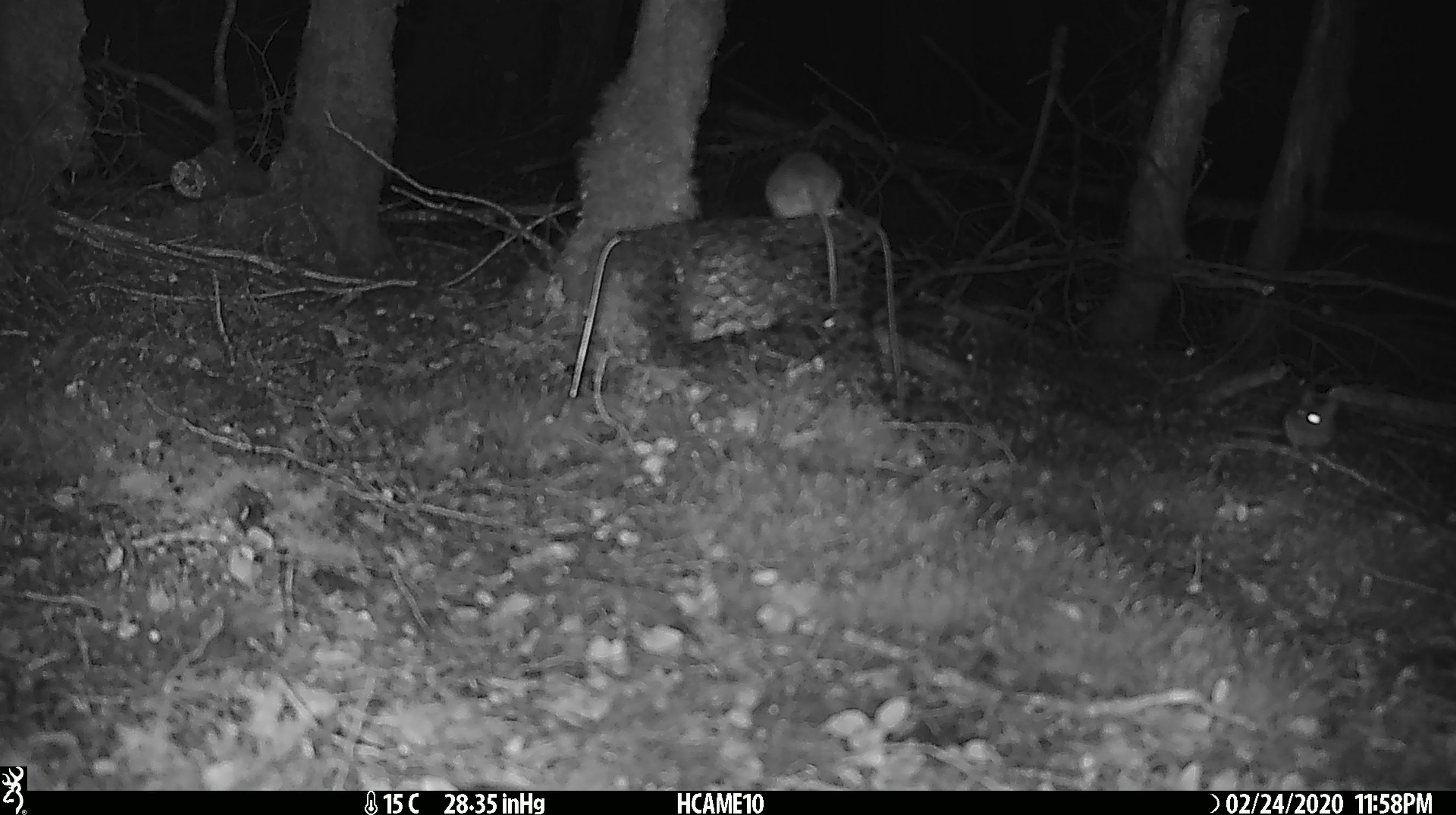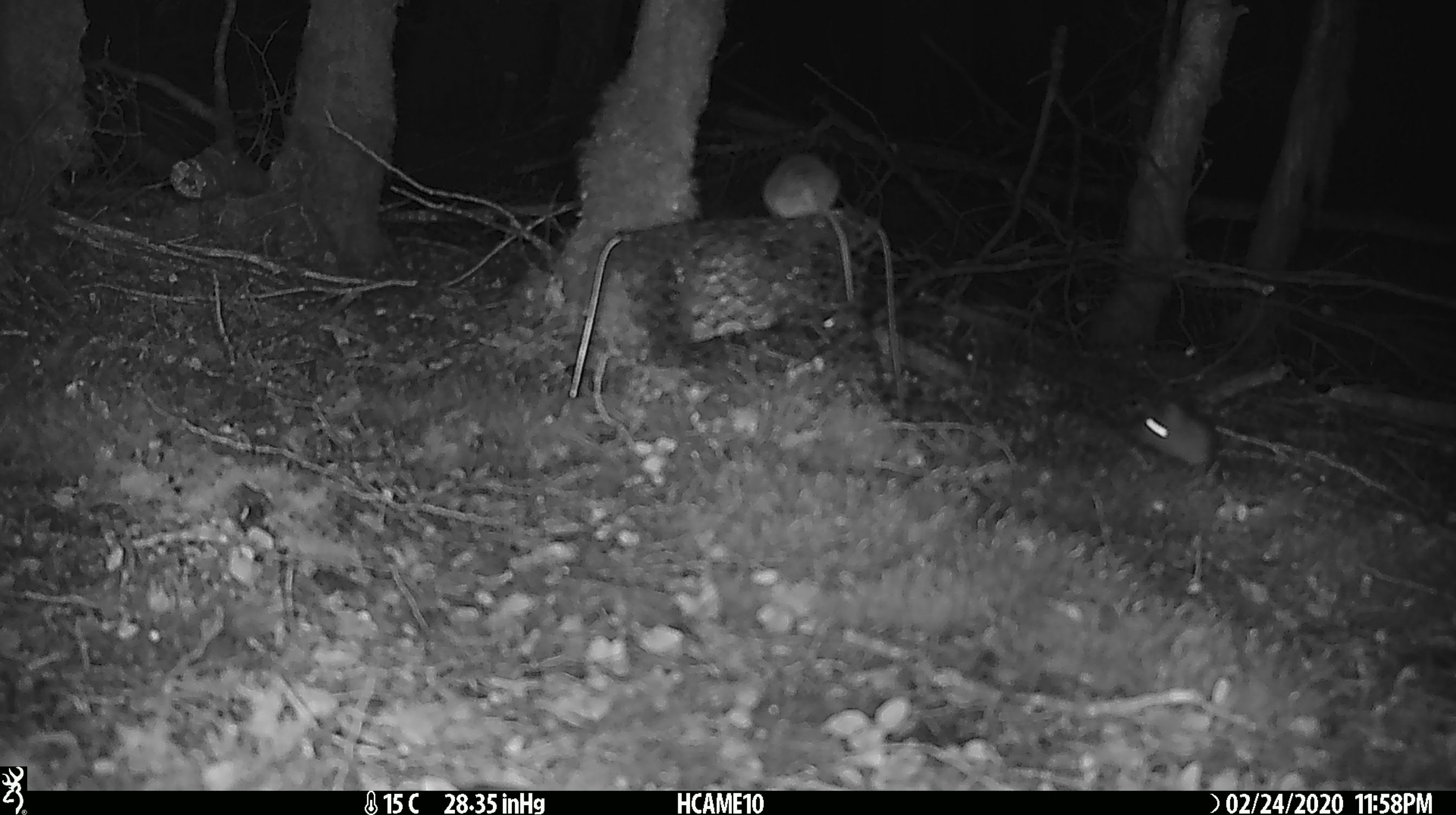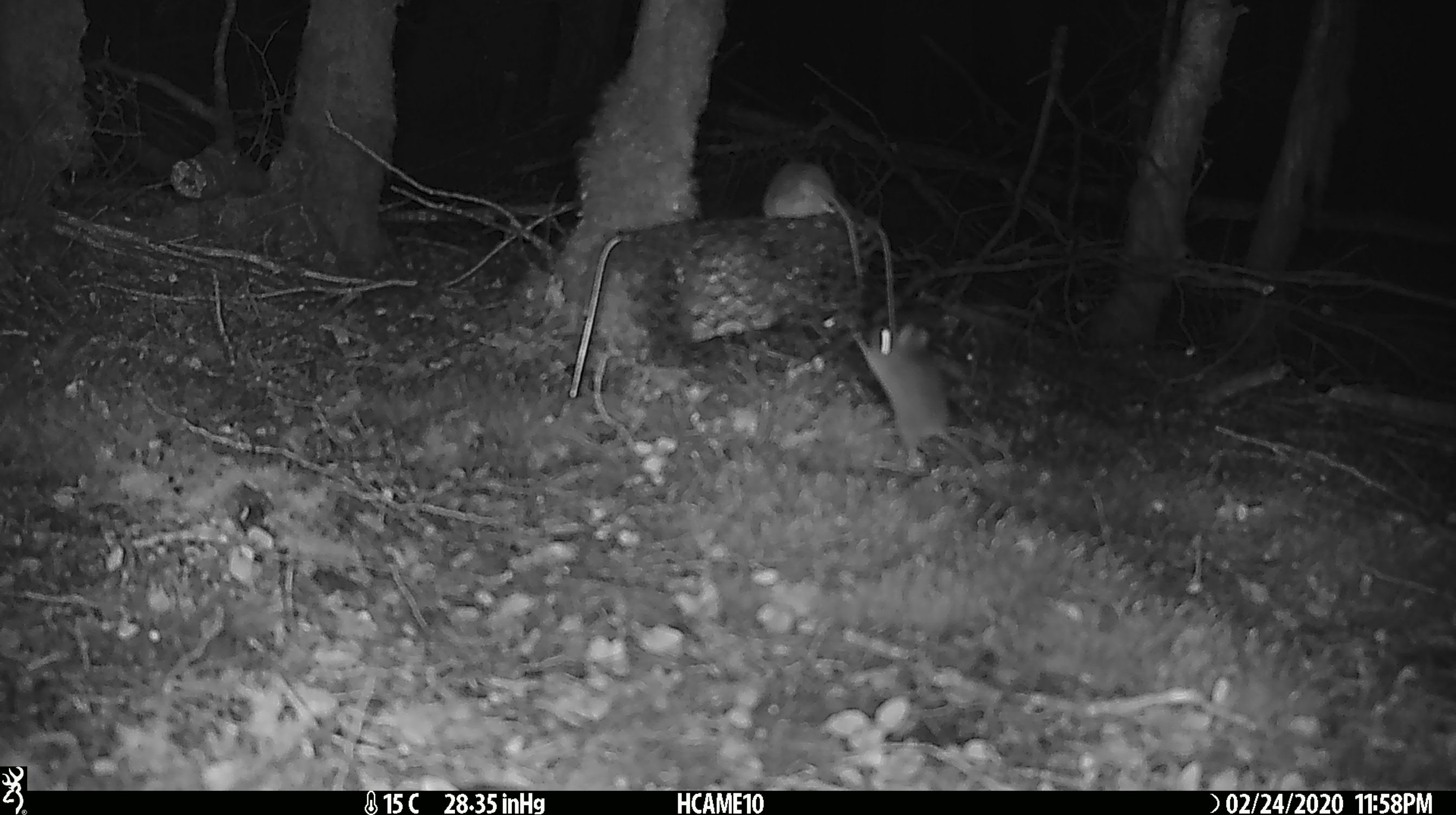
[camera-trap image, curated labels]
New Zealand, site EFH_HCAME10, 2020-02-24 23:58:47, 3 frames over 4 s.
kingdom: Animalia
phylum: Chordata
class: Mammalia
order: Rodentia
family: Muridae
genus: Mus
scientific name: Mus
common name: mouse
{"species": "mouse (Mus)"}